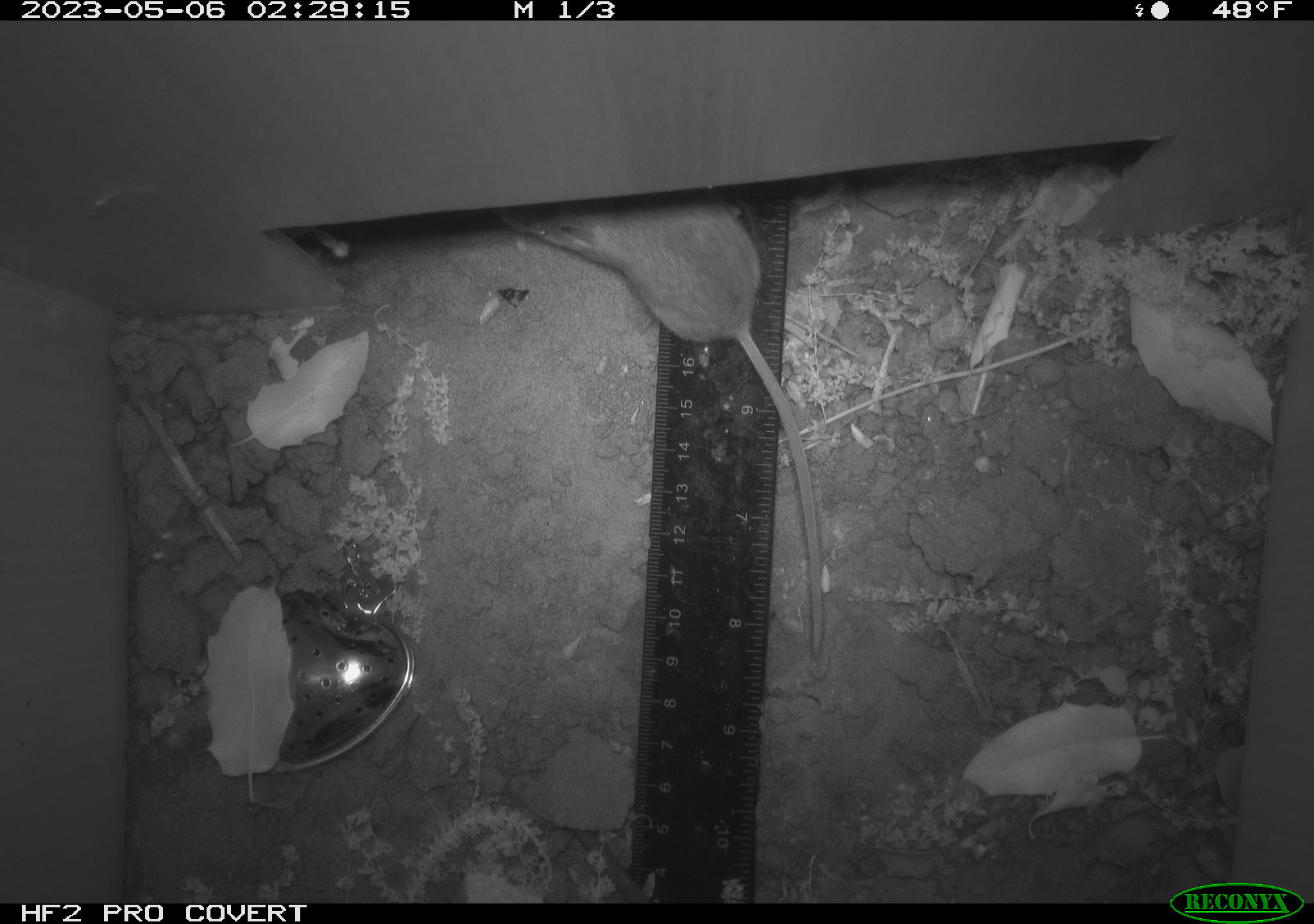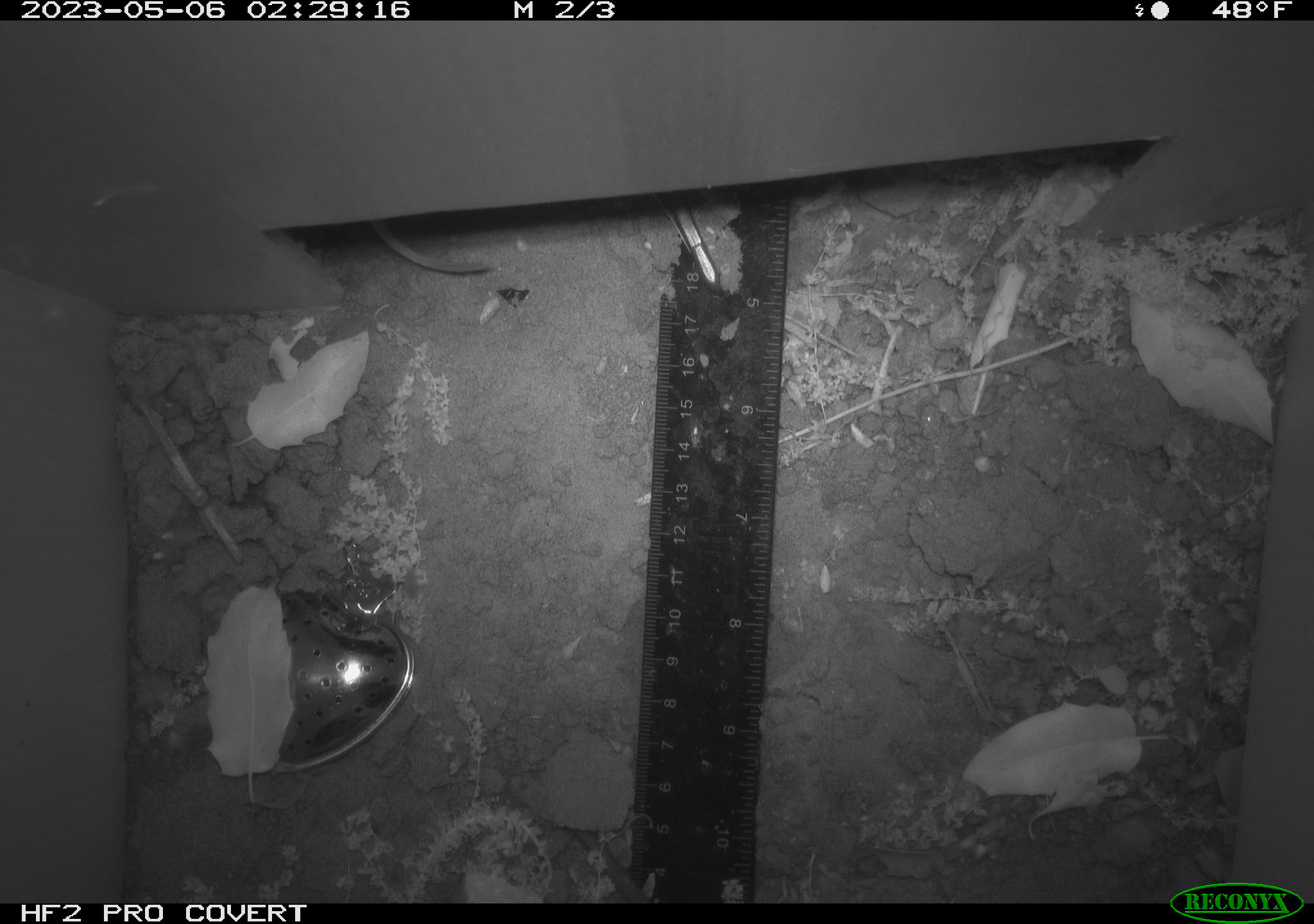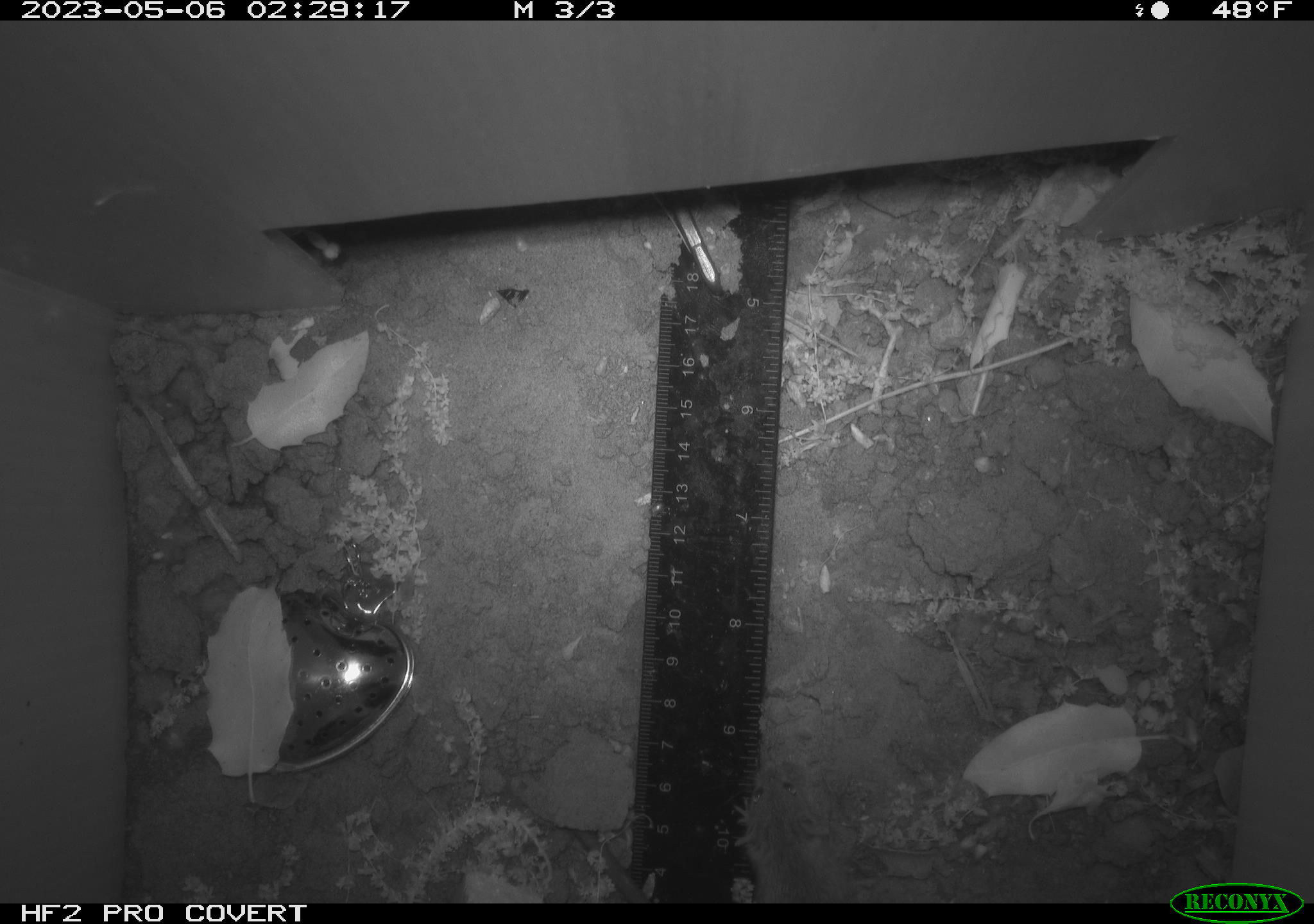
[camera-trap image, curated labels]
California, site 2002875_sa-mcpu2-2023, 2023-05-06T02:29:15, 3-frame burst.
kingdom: Animalia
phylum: Chordata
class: Mammalia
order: Rodentia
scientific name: Rodentia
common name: mouse species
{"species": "mouse species (Rodentia)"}